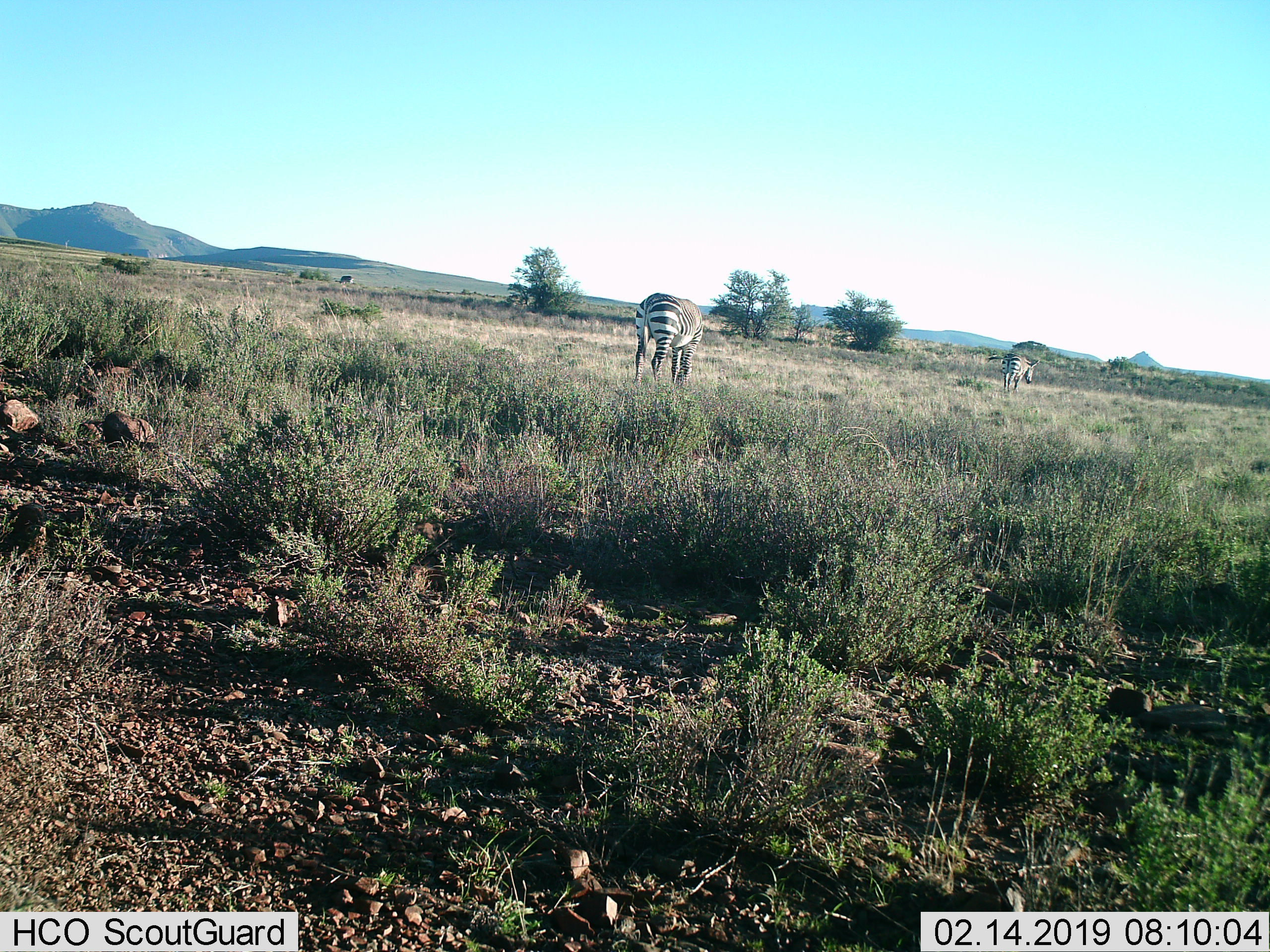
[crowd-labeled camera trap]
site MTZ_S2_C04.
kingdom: Animalia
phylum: Chordata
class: Mammalia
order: Perissodactyla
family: Equidae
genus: Equus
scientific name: Equus zebra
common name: mountain zebra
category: zebramountain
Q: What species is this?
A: Zebramountain (mountain zebra) (Equus zebra).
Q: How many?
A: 2.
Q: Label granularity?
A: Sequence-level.